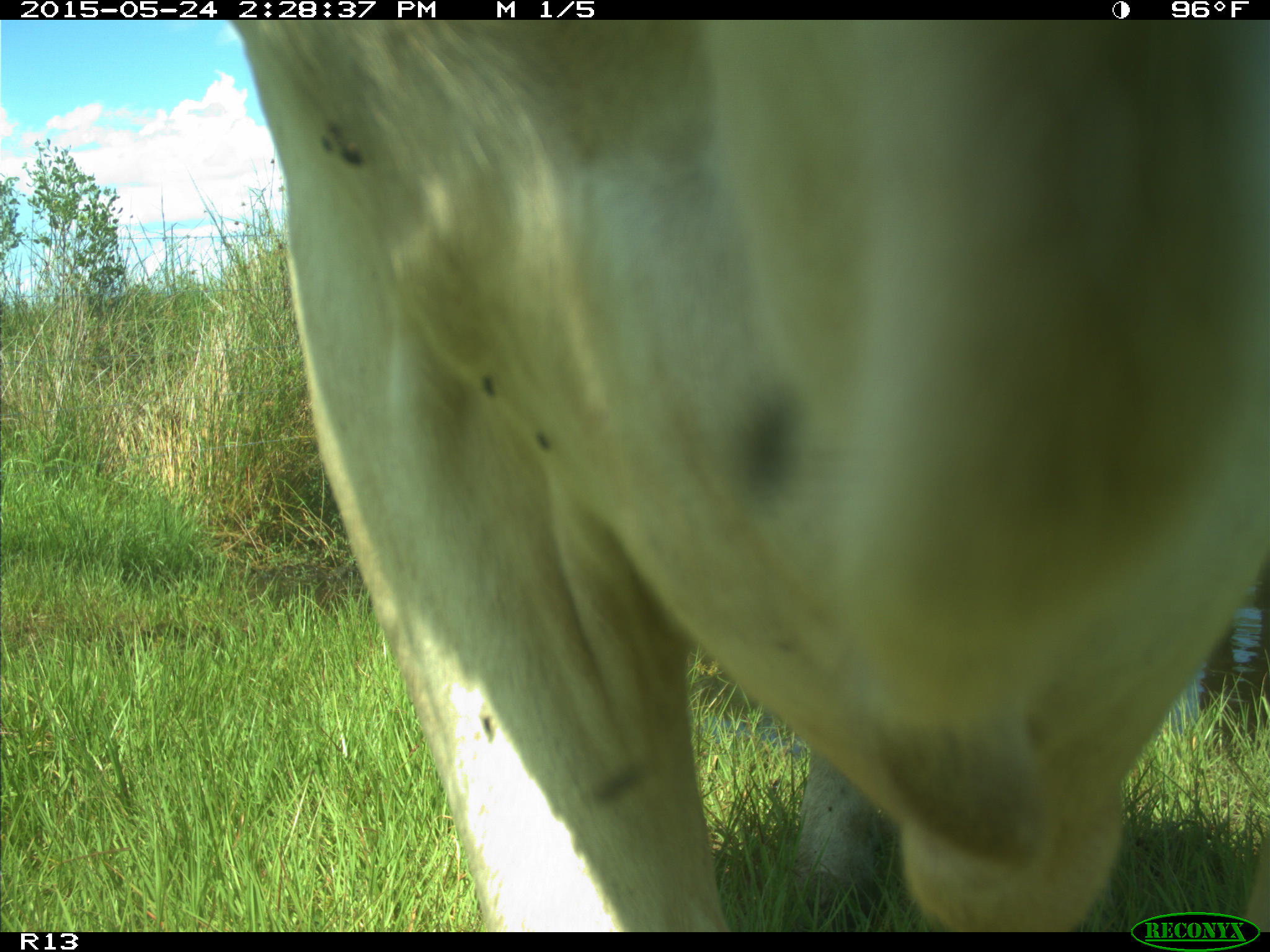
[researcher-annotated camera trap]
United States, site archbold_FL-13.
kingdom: Animalia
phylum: Chordata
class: Mammalia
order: Artiodactyla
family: Bovidae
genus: Bos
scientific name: Bos taurus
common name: domestic cow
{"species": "Bos taurus (domestic cow)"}